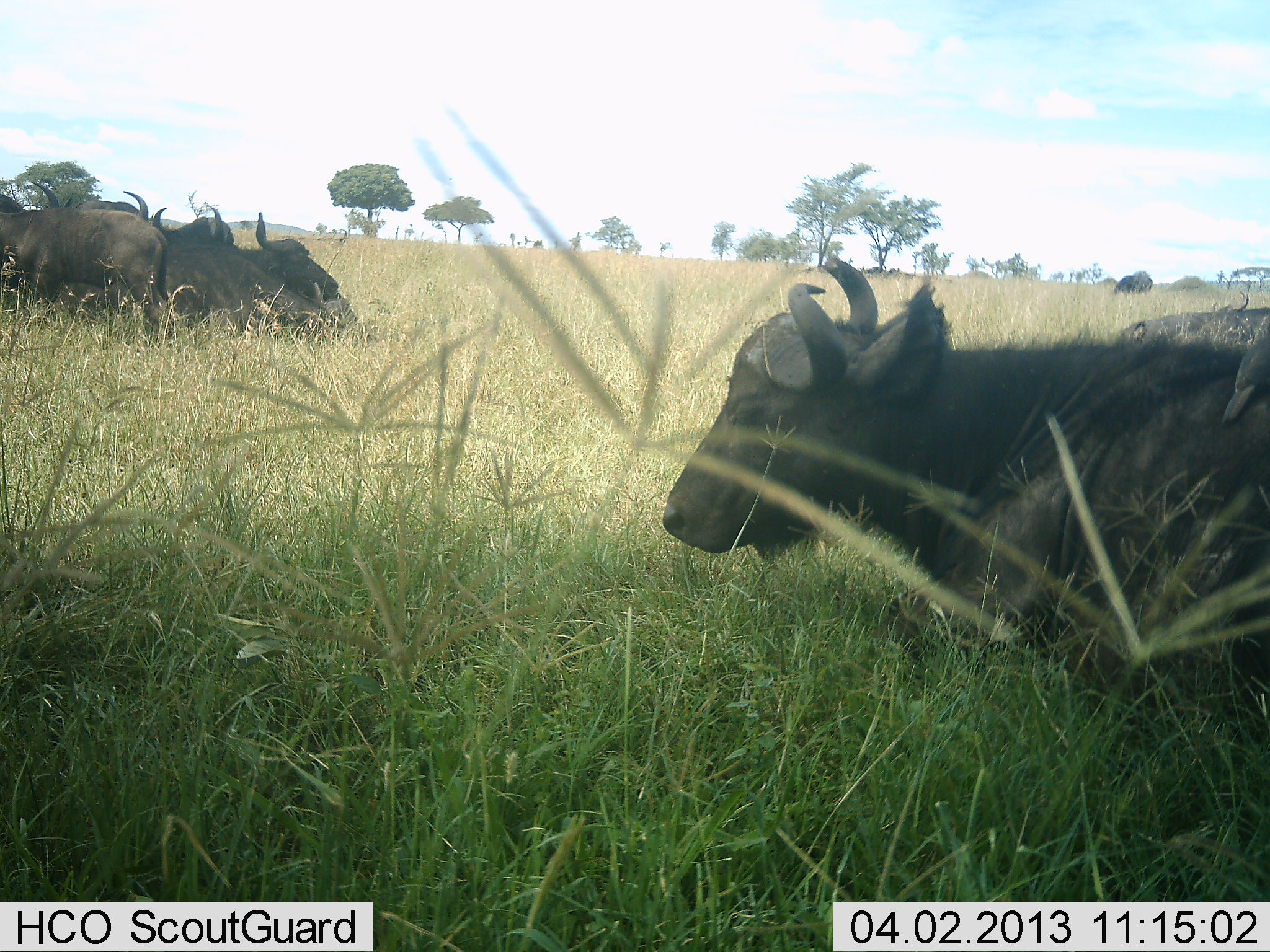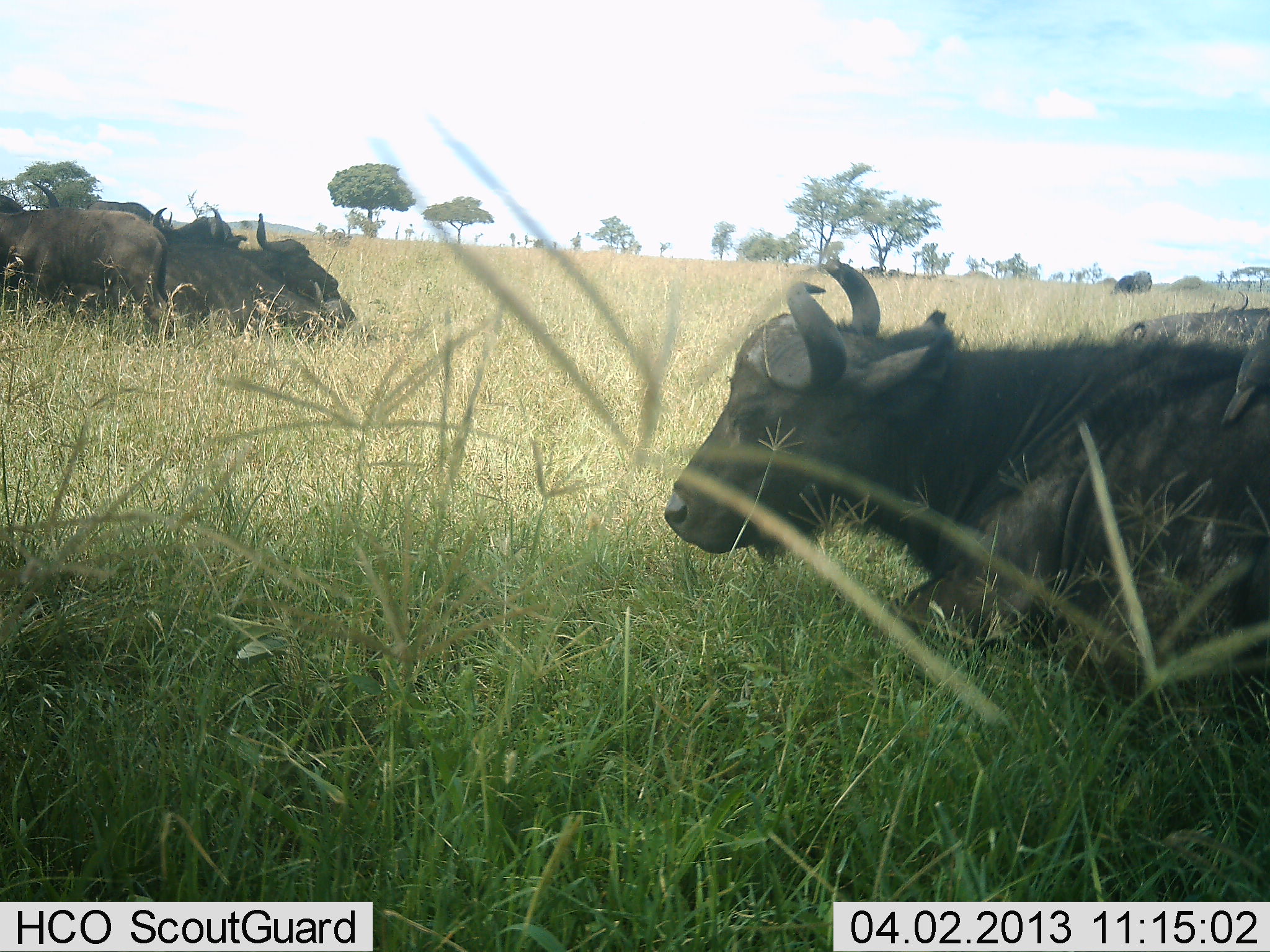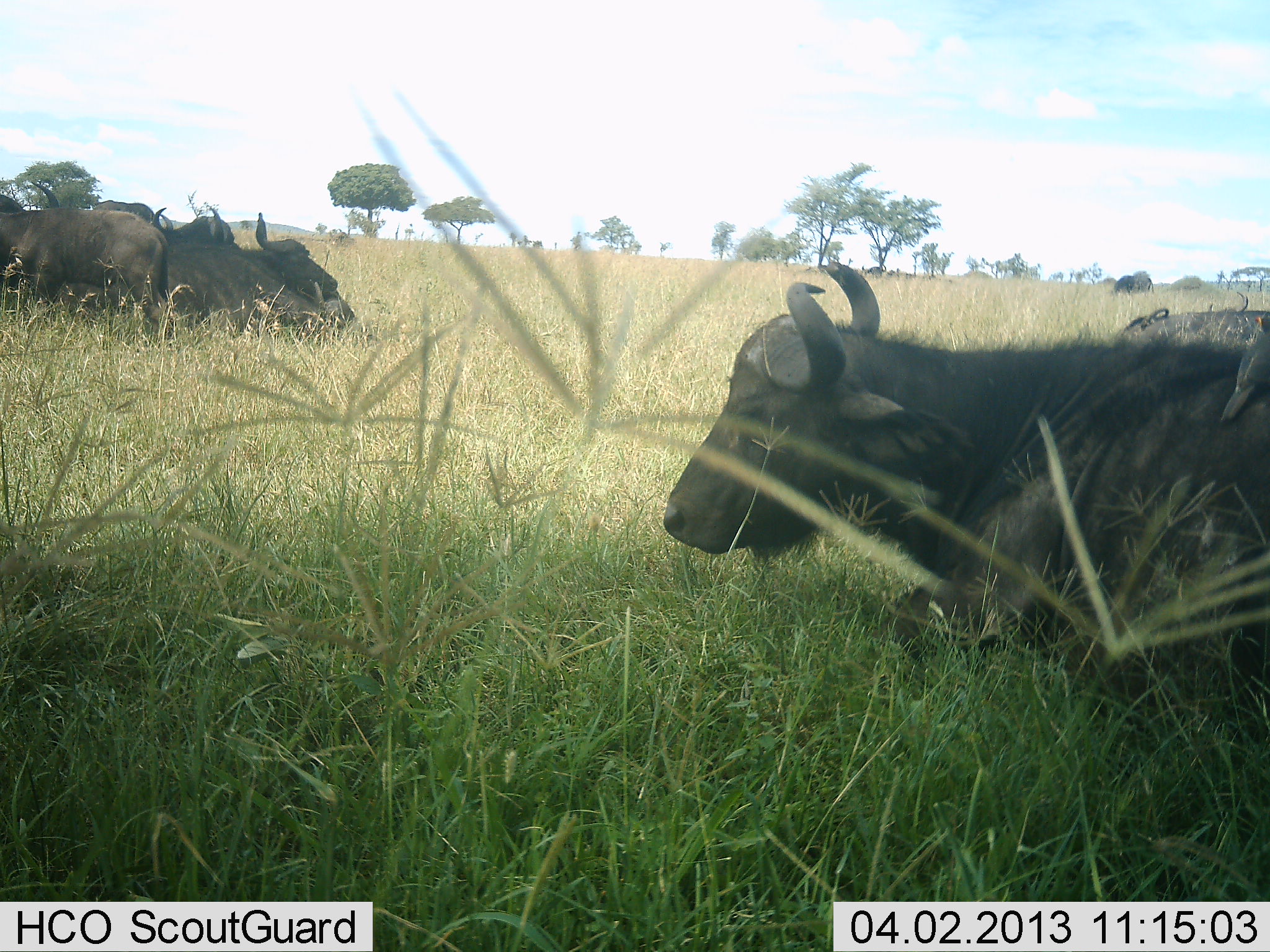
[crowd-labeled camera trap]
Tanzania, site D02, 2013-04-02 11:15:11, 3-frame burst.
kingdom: Animalia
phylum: Chordata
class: Mammalia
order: Artiodactyla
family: Bovidae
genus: Syncerus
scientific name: Syncerus caffer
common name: cape buffalo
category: buffalo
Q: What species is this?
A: Buffalo (cape buffalo) (Syncerus caffer).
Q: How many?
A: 6.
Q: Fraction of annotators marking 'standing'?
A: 15%.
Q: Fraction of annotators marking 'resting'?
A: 97%.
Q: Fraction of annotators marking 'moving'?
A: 5%.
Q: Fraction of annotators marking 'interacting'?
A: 3%.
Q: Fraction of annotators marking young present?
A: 8%.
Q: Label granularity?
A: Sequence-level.